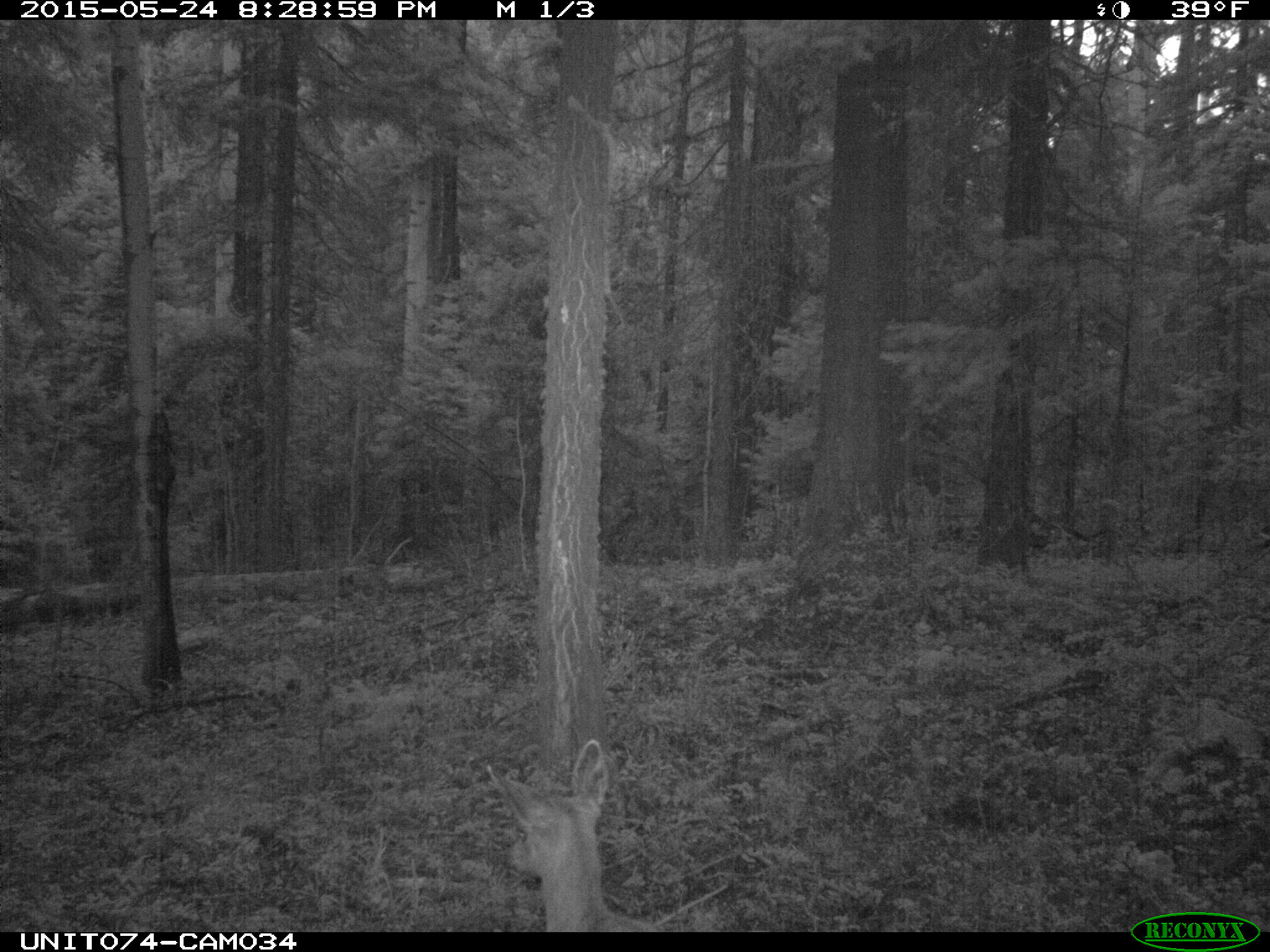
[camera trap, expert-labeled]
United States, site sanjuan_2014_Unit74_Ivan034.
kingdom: Animalia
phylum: Chordata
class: Mammalia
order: Artiodactyla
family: Cervidae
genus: Odocoileus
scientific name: Odocoileus hemionus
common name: mule deer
Odocoileus hemionus (mule deer).